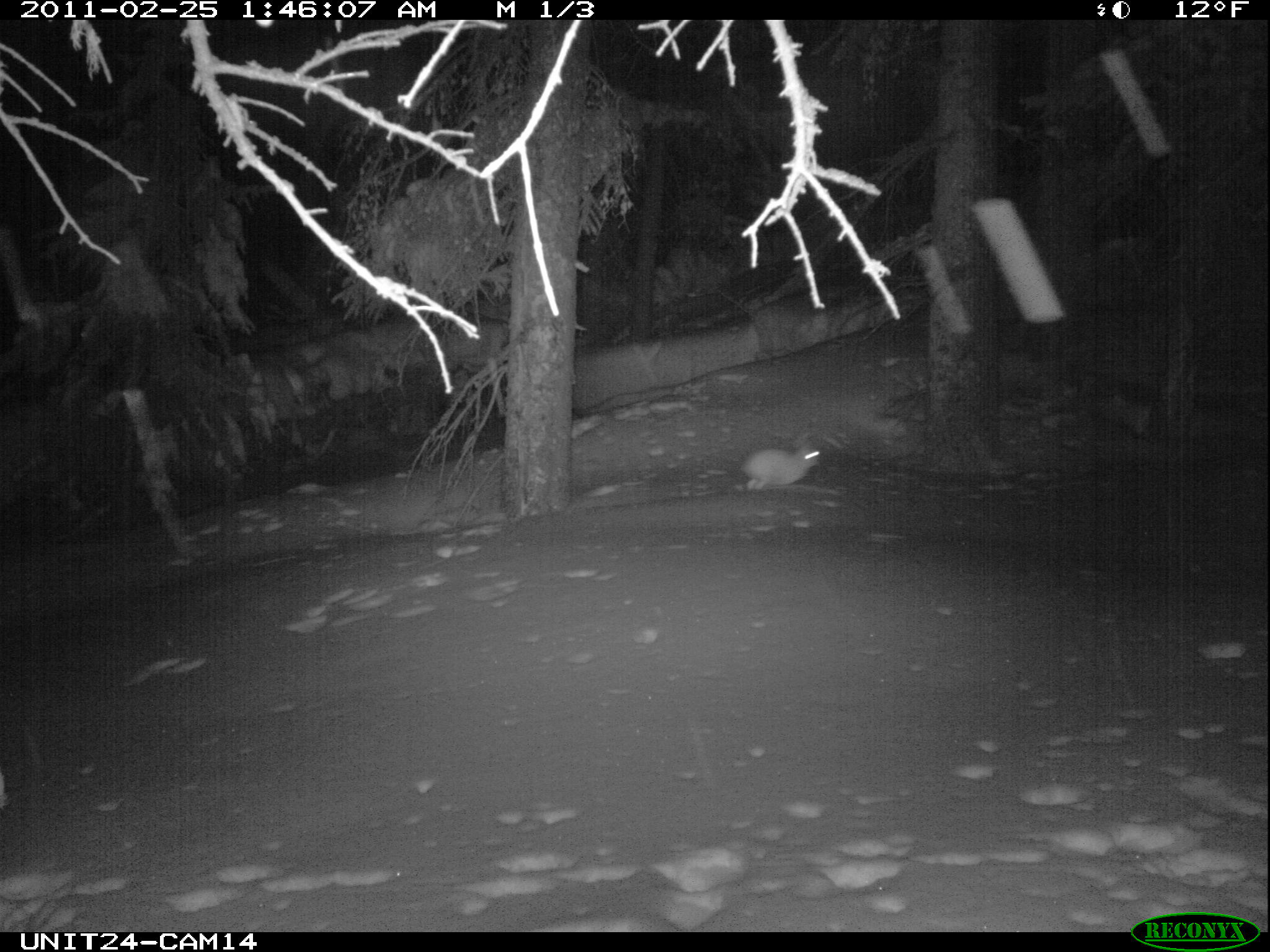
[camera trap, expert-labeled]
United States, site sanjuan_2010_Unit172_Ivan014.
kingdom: Animalia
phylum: Chordata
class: Mammalia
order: Lagomorpha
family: Leporidae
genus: Lepus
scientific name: Lepus americanus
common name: snowshoe hare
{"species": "Lepus americanus (snowshoe hare)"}